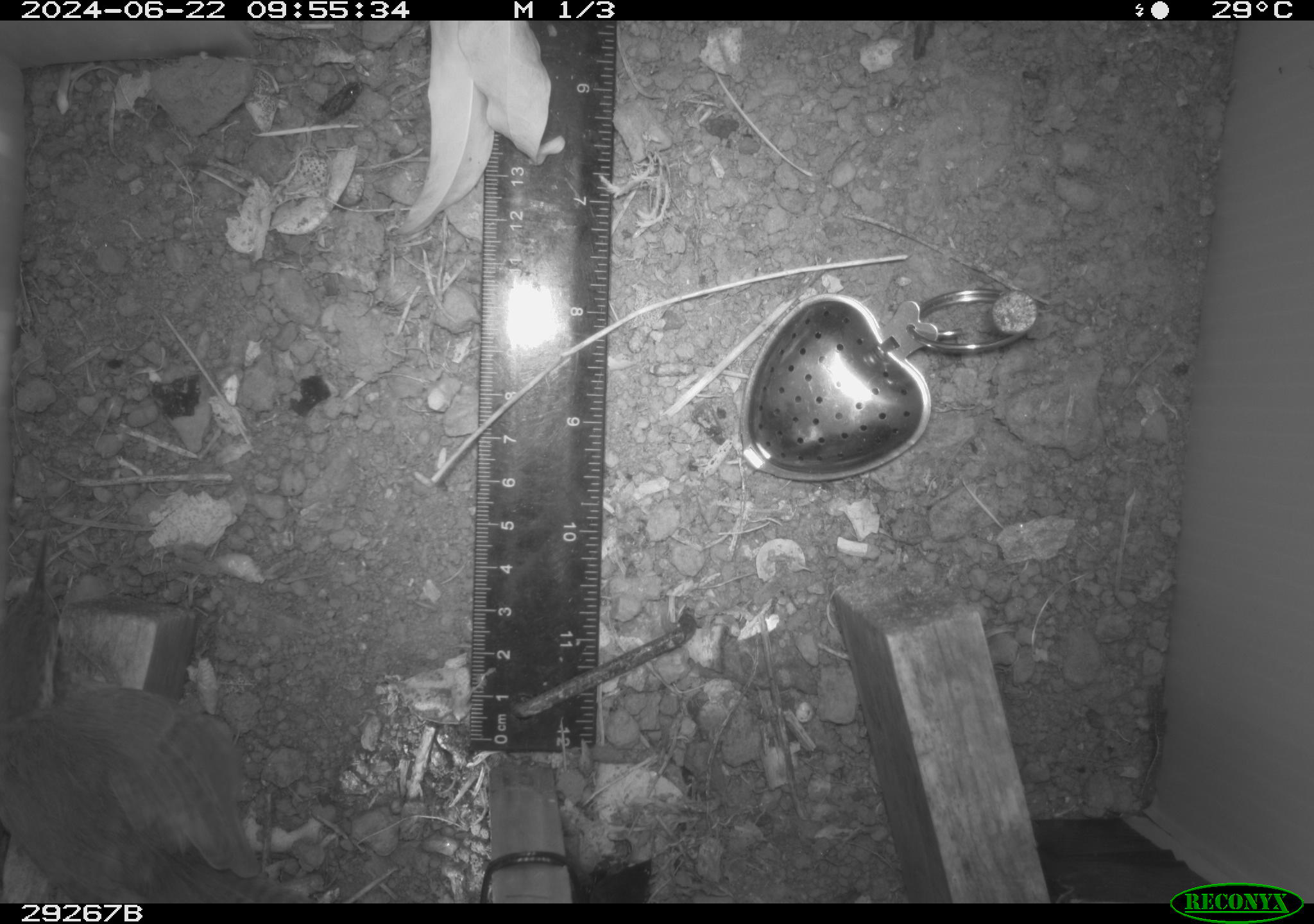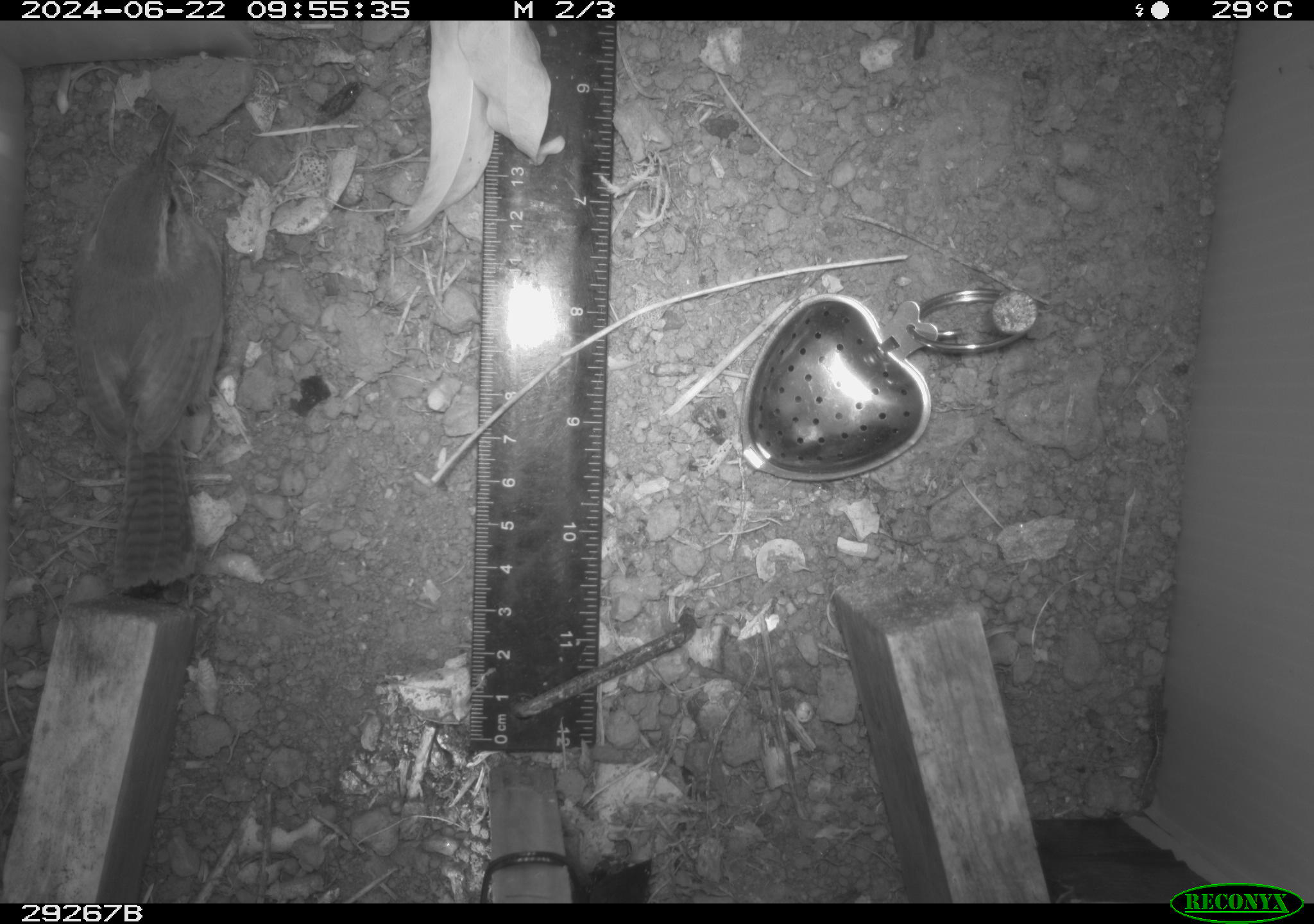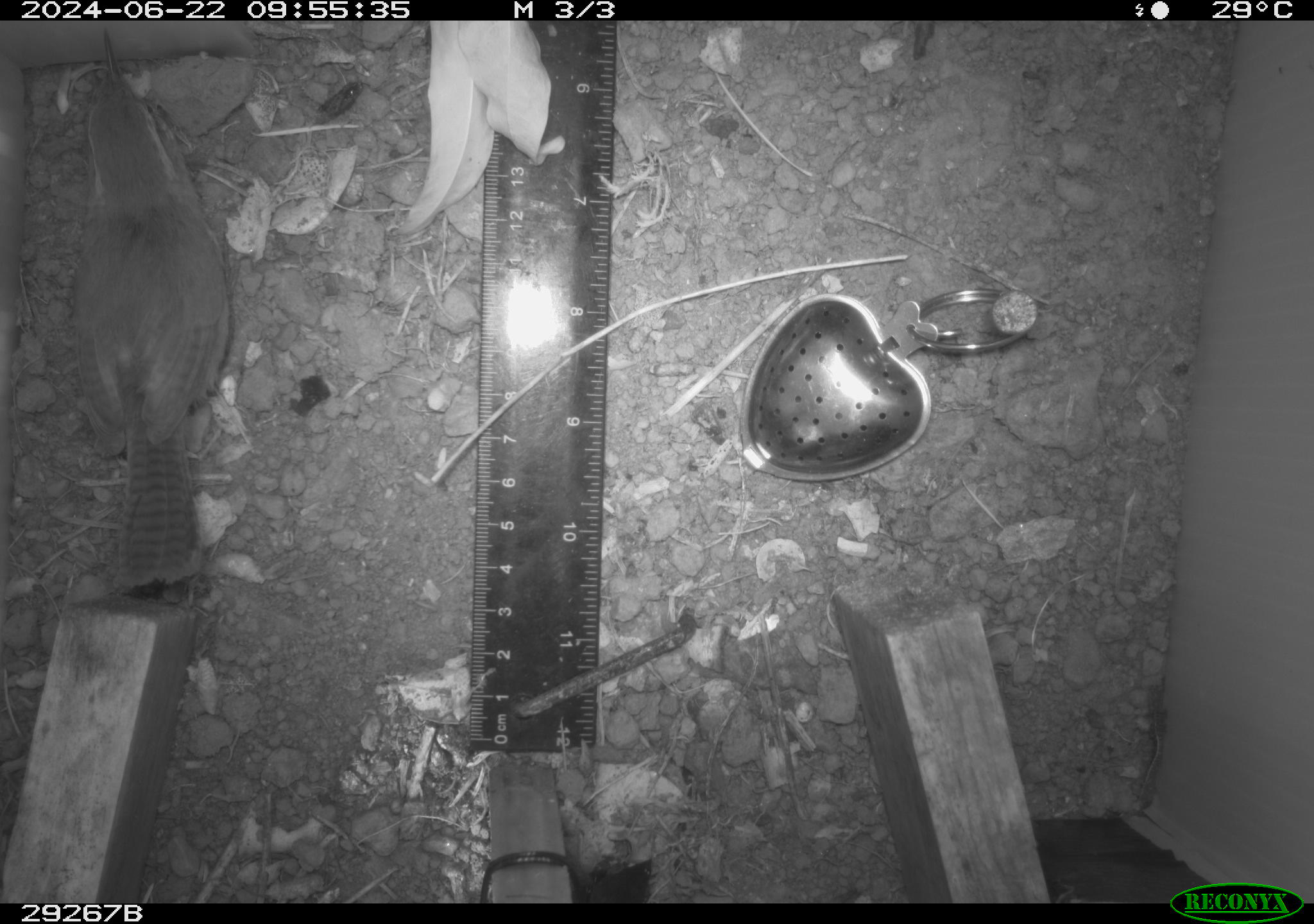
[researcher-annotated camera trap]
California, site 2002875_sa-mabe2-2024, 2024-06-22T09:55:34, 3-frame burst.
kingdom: Animalia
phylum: Chordata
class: Aves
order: Passeriformes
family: Troglodytidae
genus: Thryomanes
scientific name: Thryomanes bewickii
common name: bewick's wren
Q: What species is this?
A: Bewick's wren (Thryomanes bewickii).